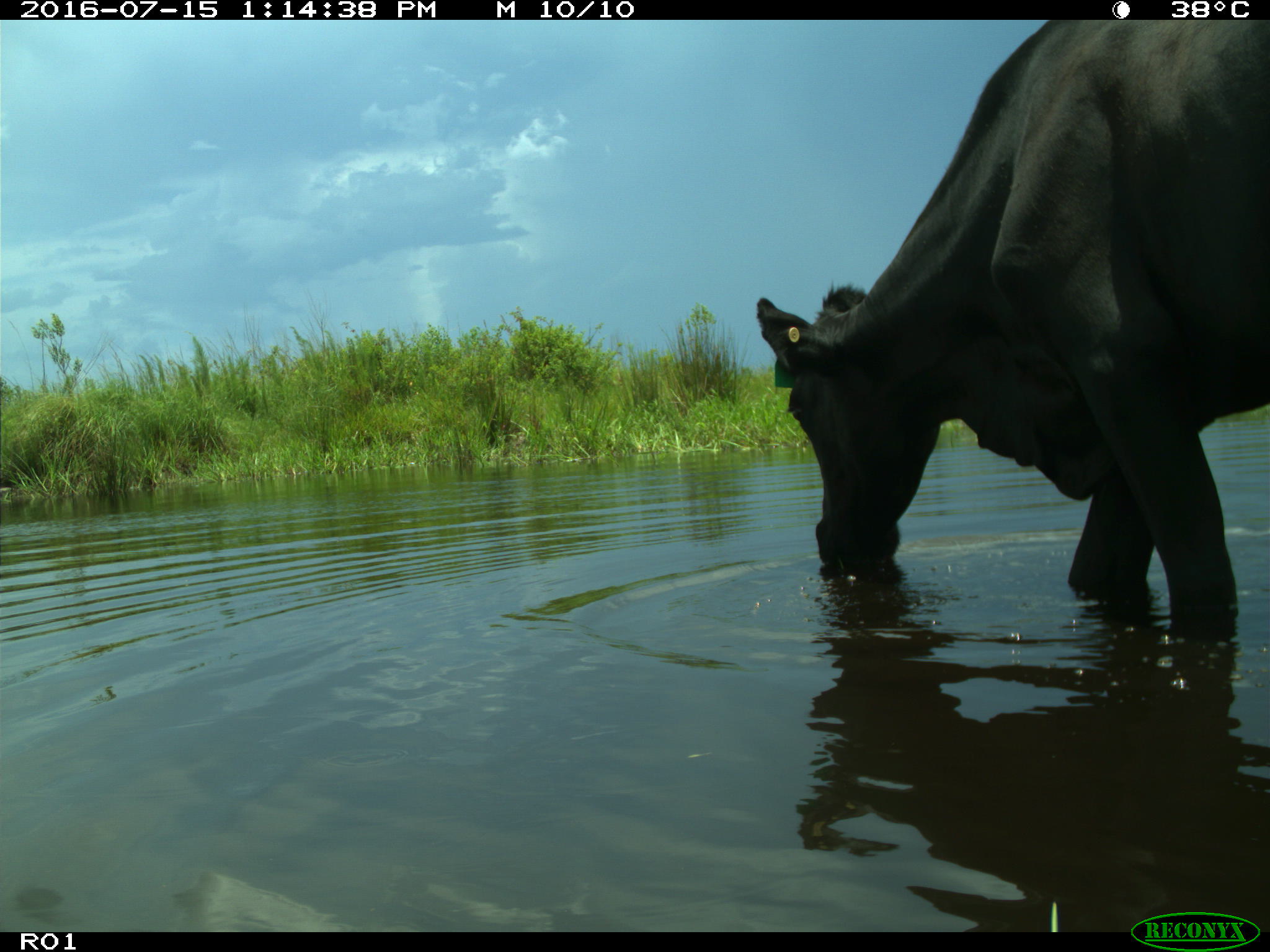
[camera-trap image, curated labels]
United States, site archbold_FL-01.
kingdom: Animalia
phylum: Chordata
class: Mammalia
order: Artiodactyla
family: Bovidae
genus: Bos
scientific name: Bos taurus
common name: domestic cow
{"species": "Bos taurus (domestic cow)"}